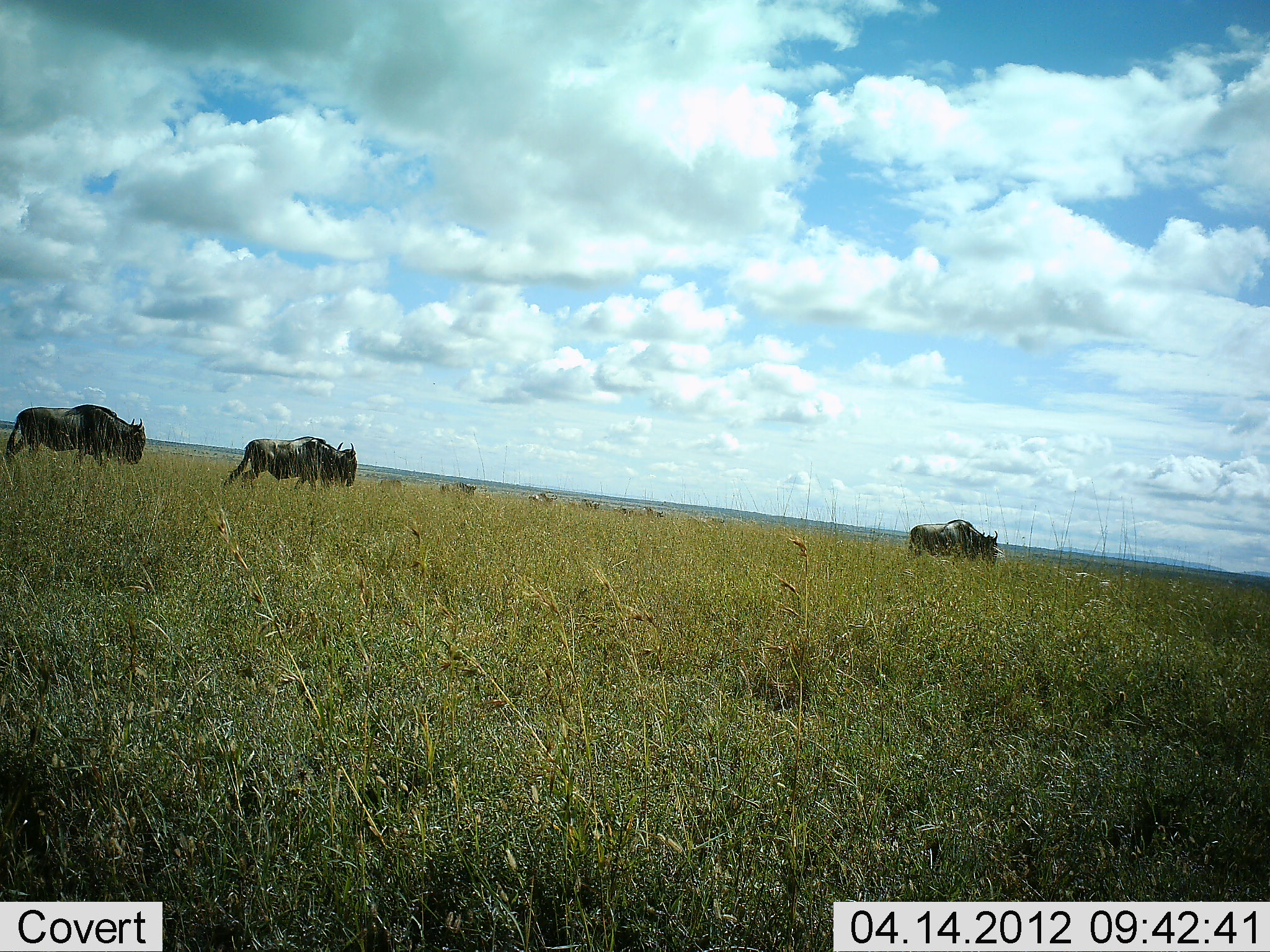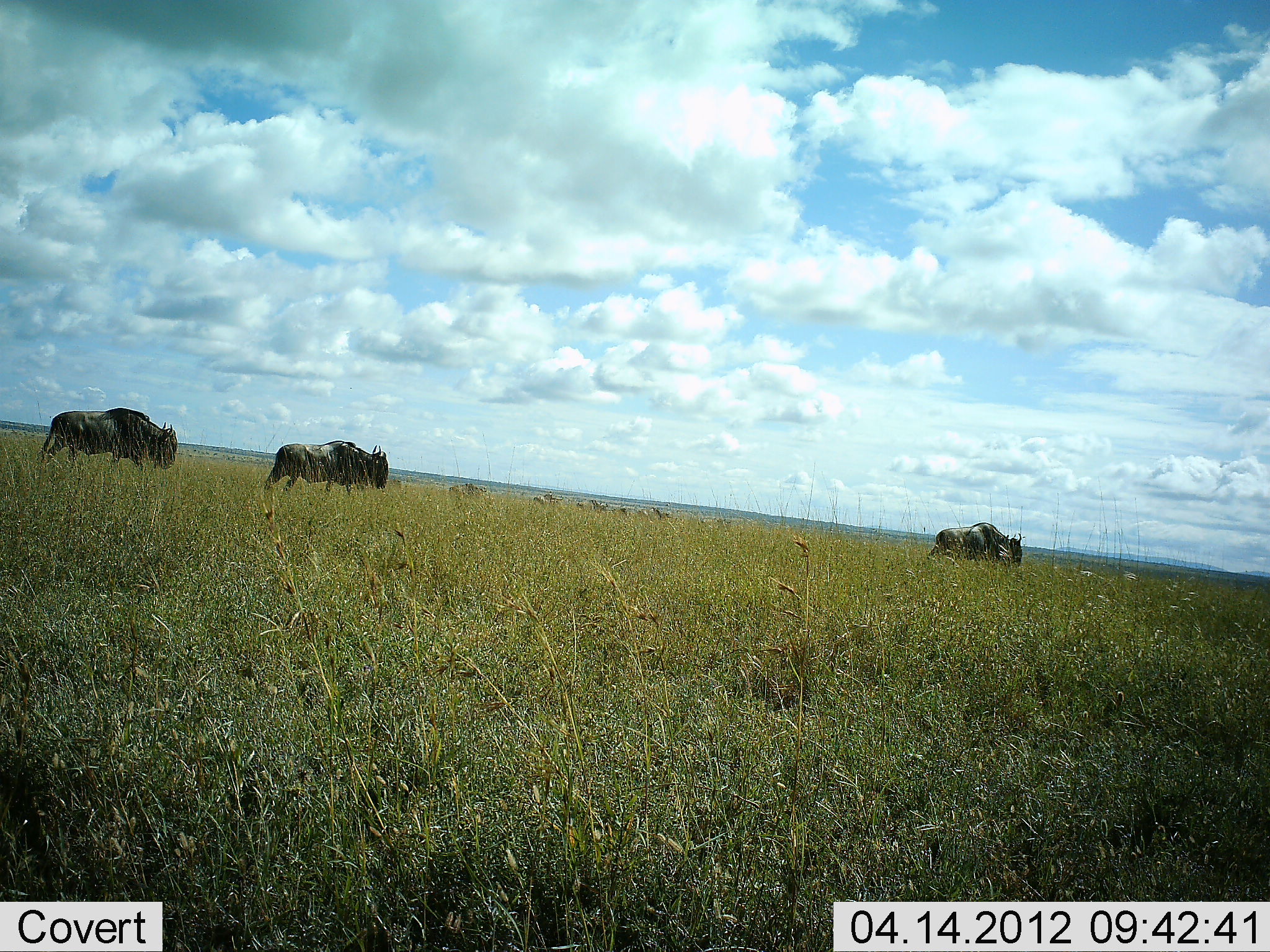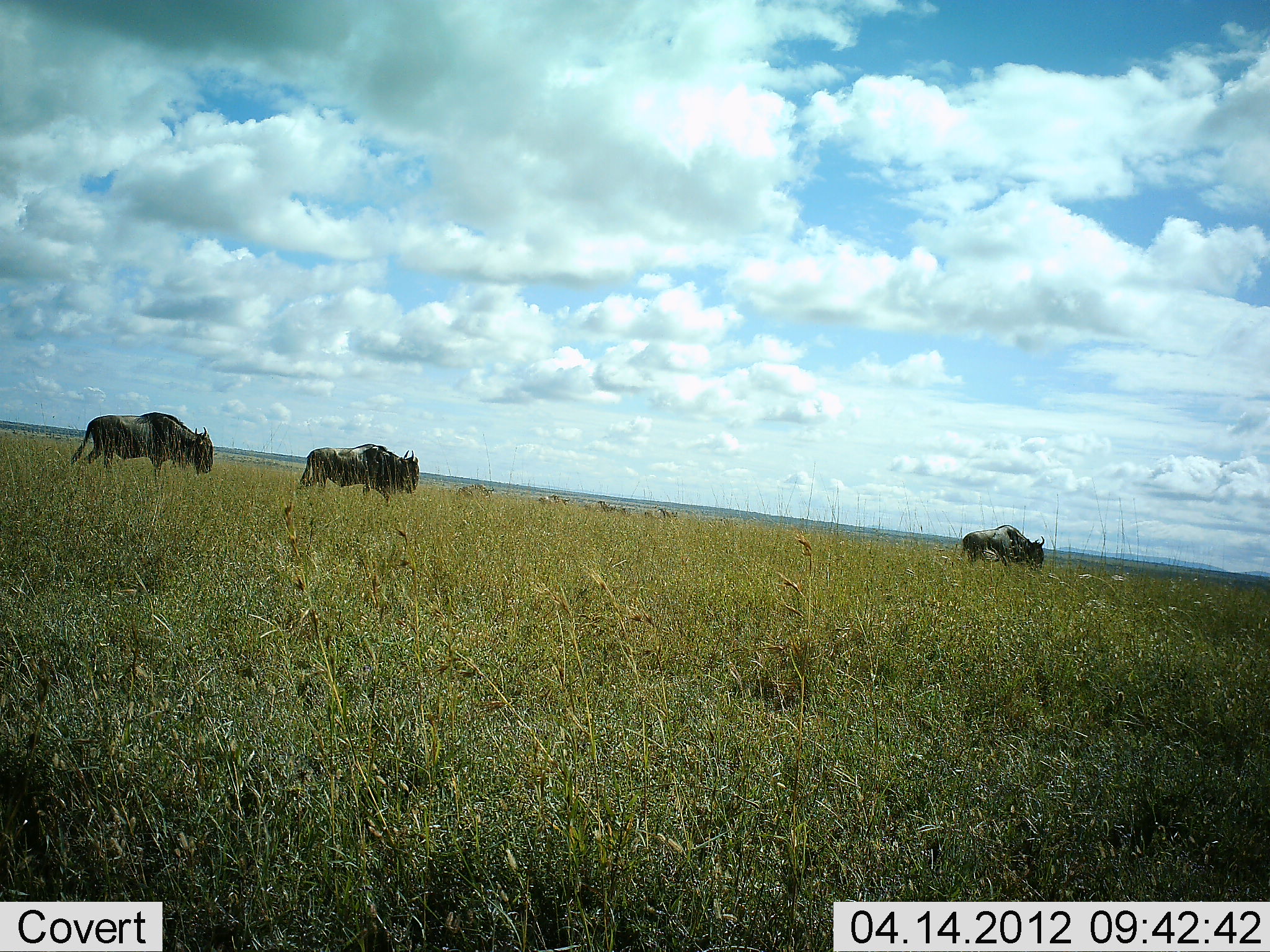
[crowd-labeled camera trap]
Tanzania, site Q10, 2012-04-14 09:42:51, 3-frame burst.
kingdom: Animalia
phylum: Chordata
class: Mammalia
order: Artiodactyla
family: Bovidae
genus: Connochaetes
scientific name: Connochaetes taurinus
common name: blue wildebeest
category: wildebeest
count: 9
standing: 6%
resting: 0%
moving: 100%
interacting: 0%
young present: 0%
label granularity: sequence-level